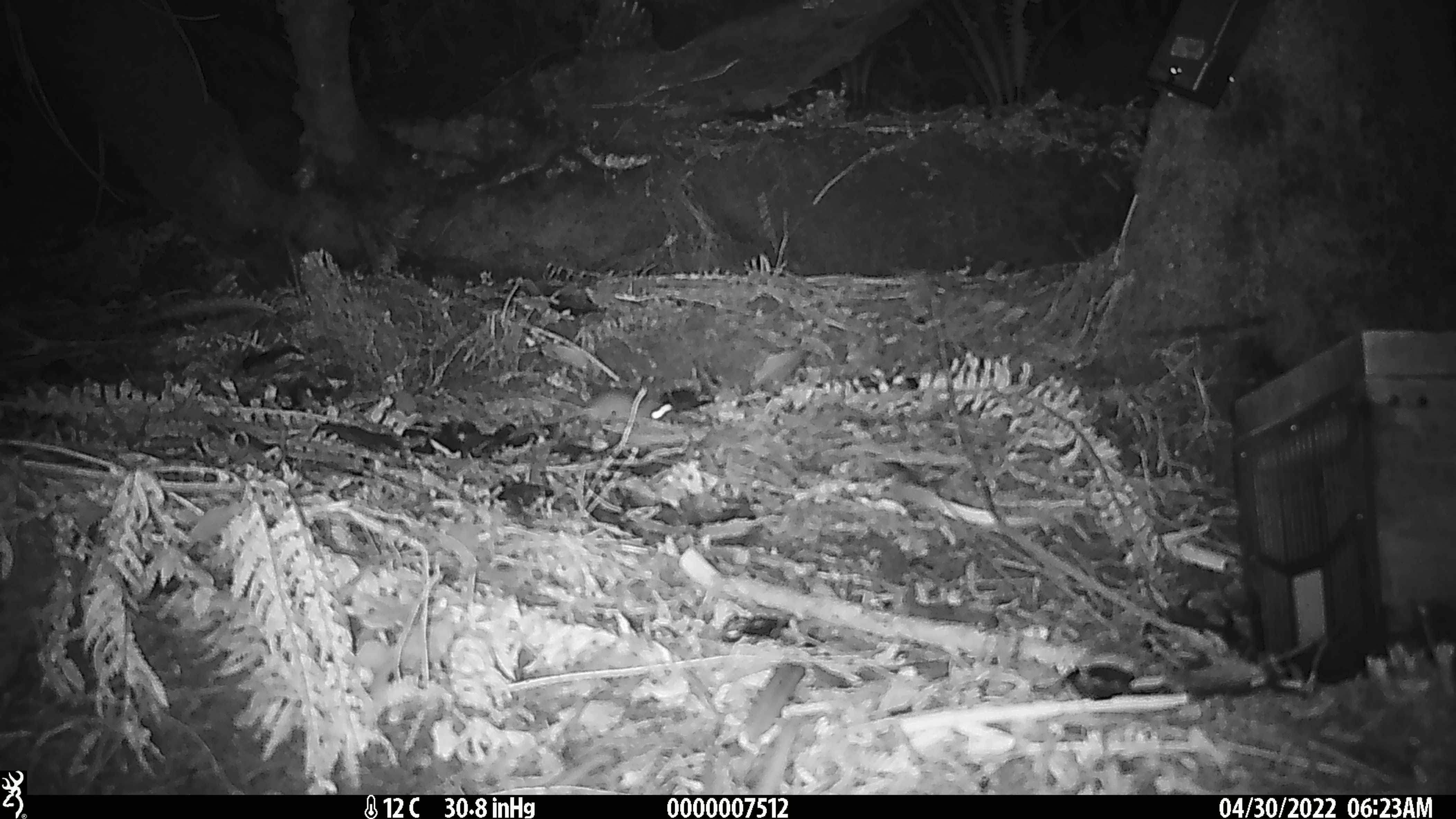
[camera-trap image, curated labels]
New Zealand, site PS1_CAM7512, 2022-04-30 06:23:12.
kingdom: Animalia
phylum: Chordata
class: Mammalia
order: Rodentia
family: Muridae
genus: Mus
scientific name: Mus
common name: mouse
Mouse (Mus).